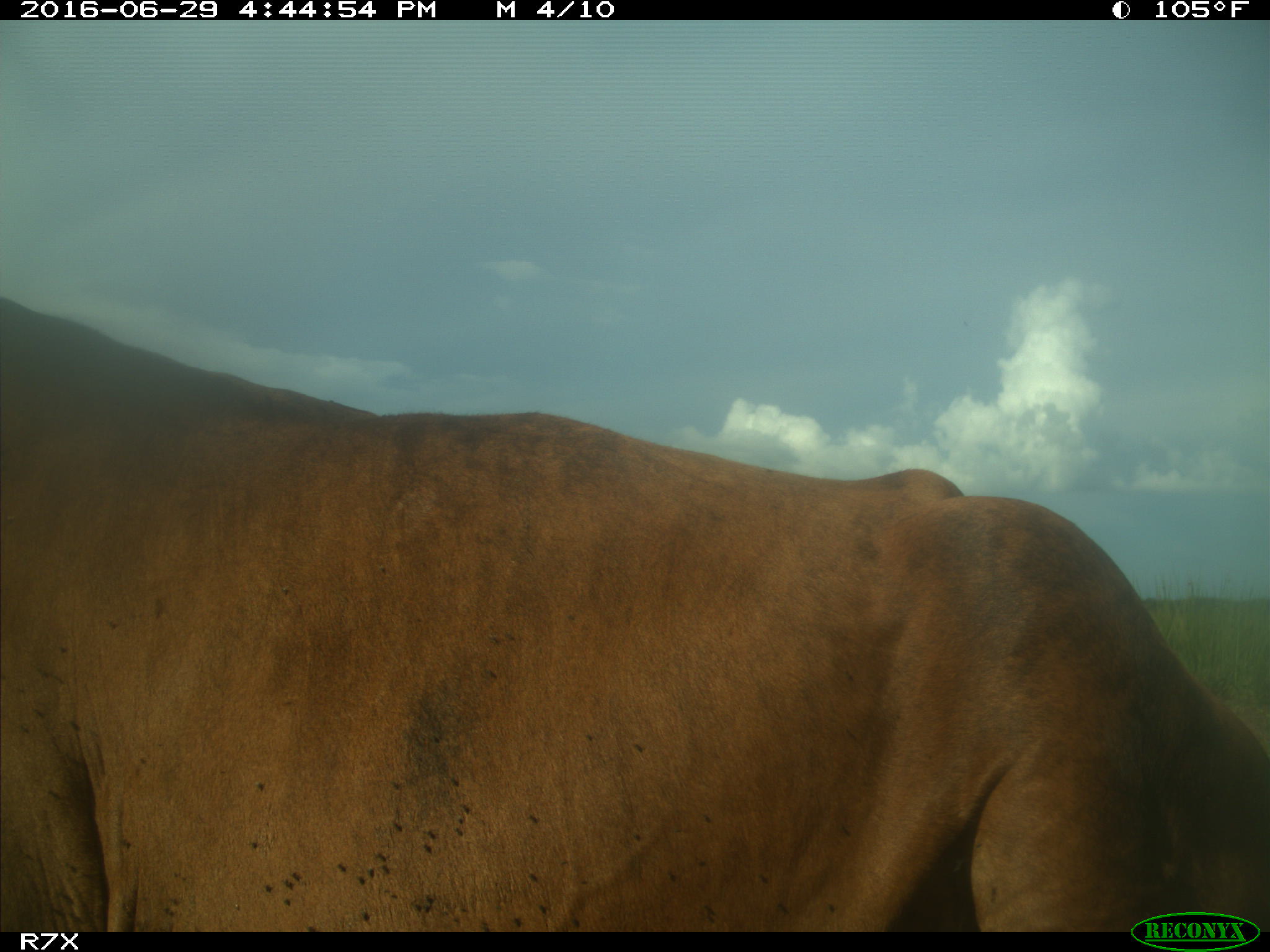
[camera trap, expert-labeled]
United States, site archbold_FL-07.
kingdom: Animalia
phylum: Chordata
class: Mammalia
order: Artiodactyla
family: Bovidae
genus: Bos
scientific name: Bos taurus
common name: domestic cow